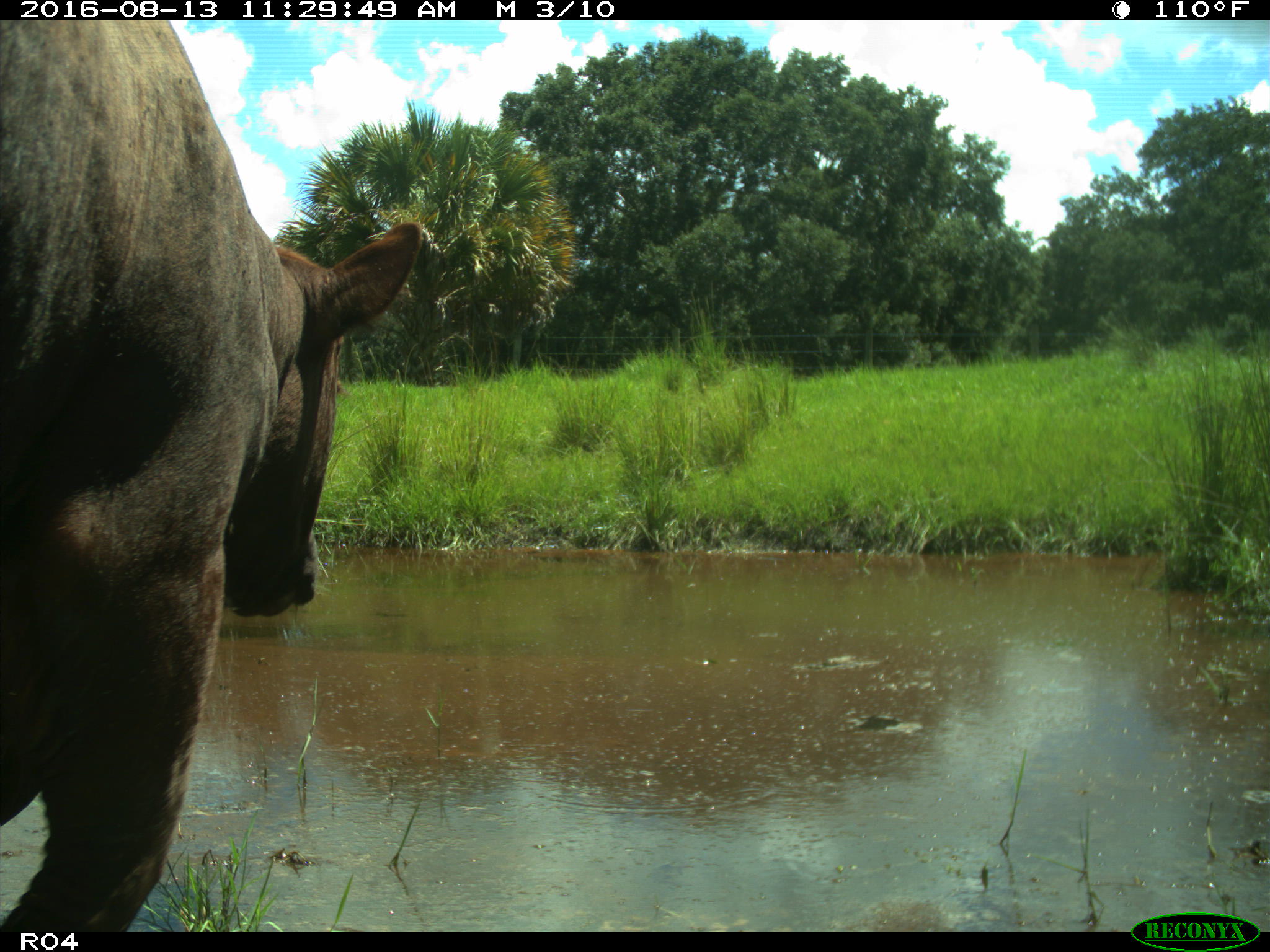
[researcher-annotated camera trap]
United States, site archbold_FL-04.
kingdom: Animalia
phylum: Chordata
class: Mammalia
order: Artiodactyla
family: Bovidae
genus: Bos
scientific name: Bos taurus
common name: domestic cow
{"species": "Bos taurus (domestic cow)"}